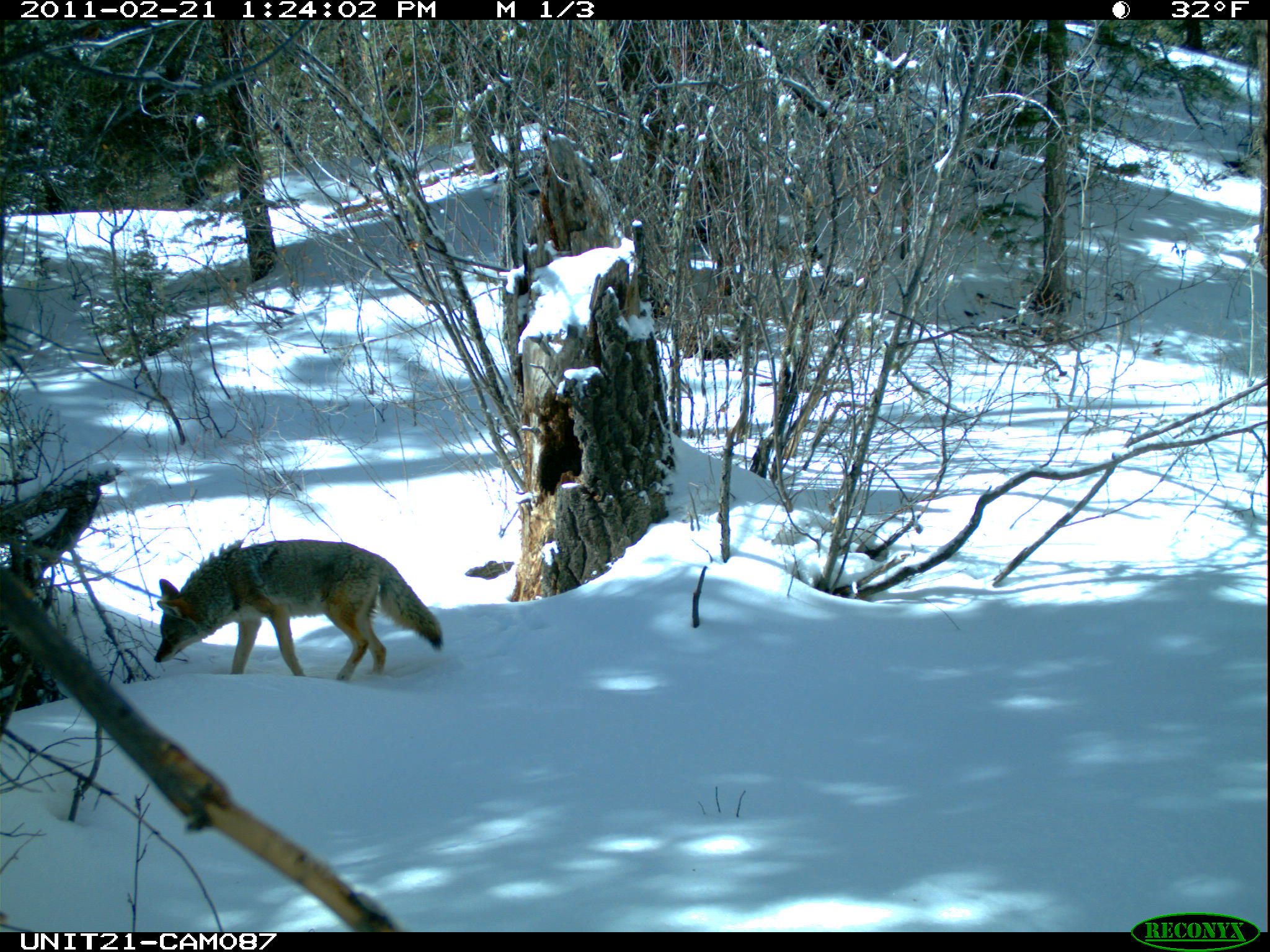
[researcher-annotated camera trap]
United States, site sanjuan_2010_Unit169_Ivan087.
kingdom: Animalia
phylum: Chordata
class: Mammalia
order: Carnivora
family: Canidae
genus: Canis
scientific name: Canis latrans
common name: coyote